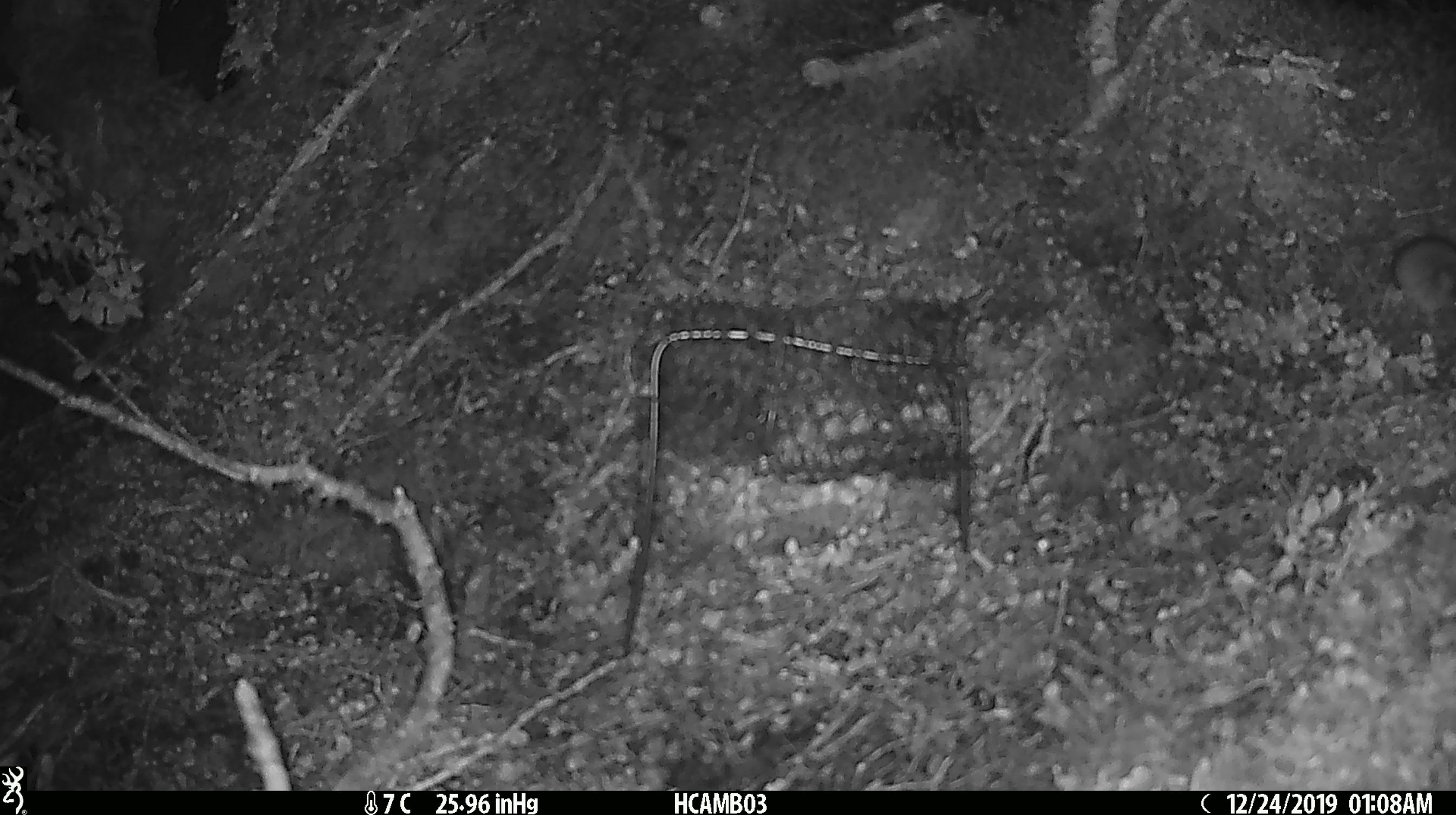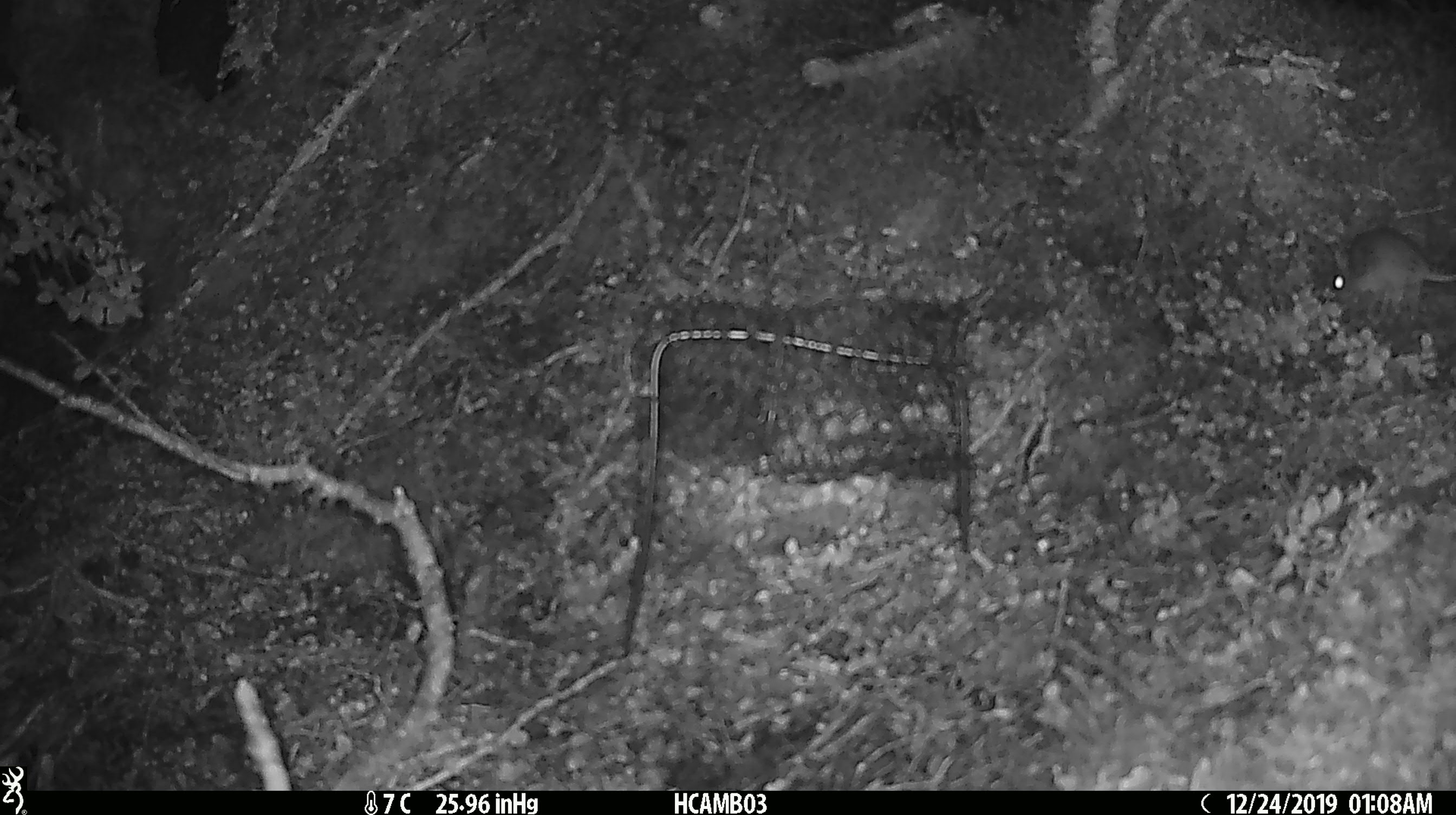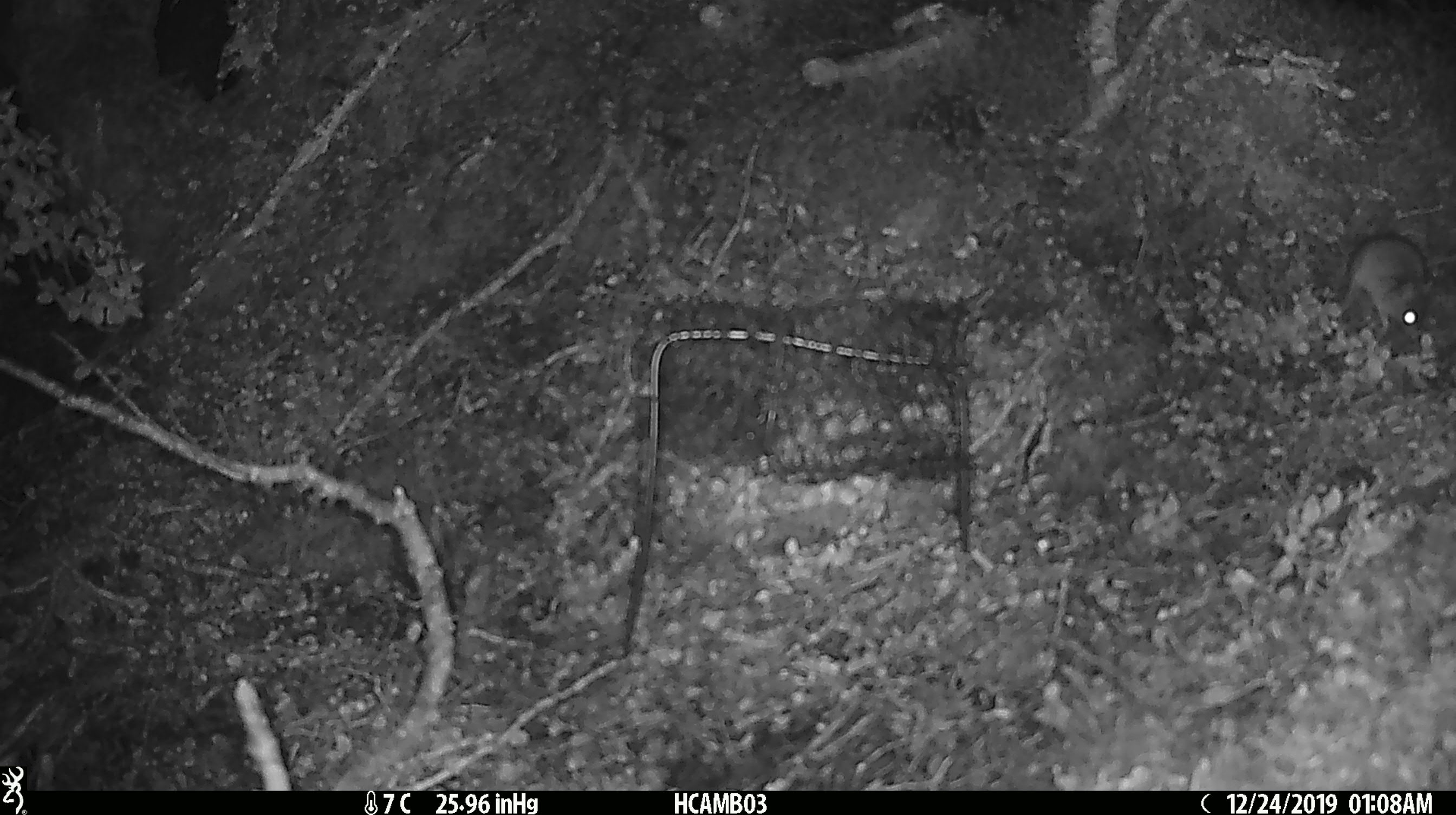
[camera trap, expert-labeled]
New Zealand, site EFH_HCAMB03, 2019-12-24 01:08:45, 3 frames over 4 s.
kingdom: Animalia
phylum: Chordata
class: Mammalia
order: Rodentia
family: Muridae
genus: Mus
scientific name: Mus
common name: mouse